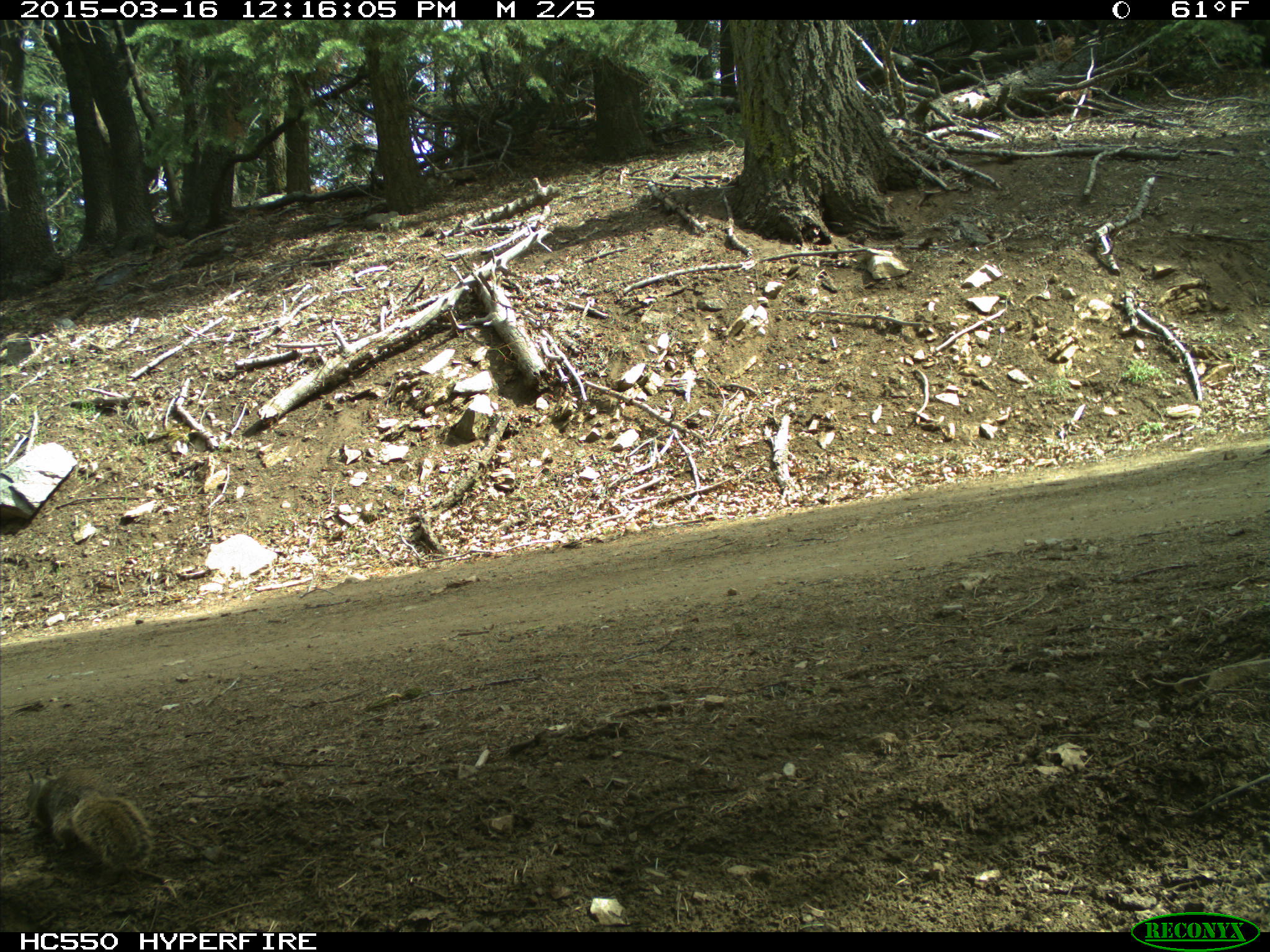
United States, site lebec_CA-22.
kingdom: Animalia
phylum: Chordata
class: Mammalia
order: Rodentia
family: Sciuridae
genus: Otospermophilus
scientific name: Otospermophilus beecheyi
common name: california ground squirrel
Otospermophilus beecheyi (california ground squirrel).